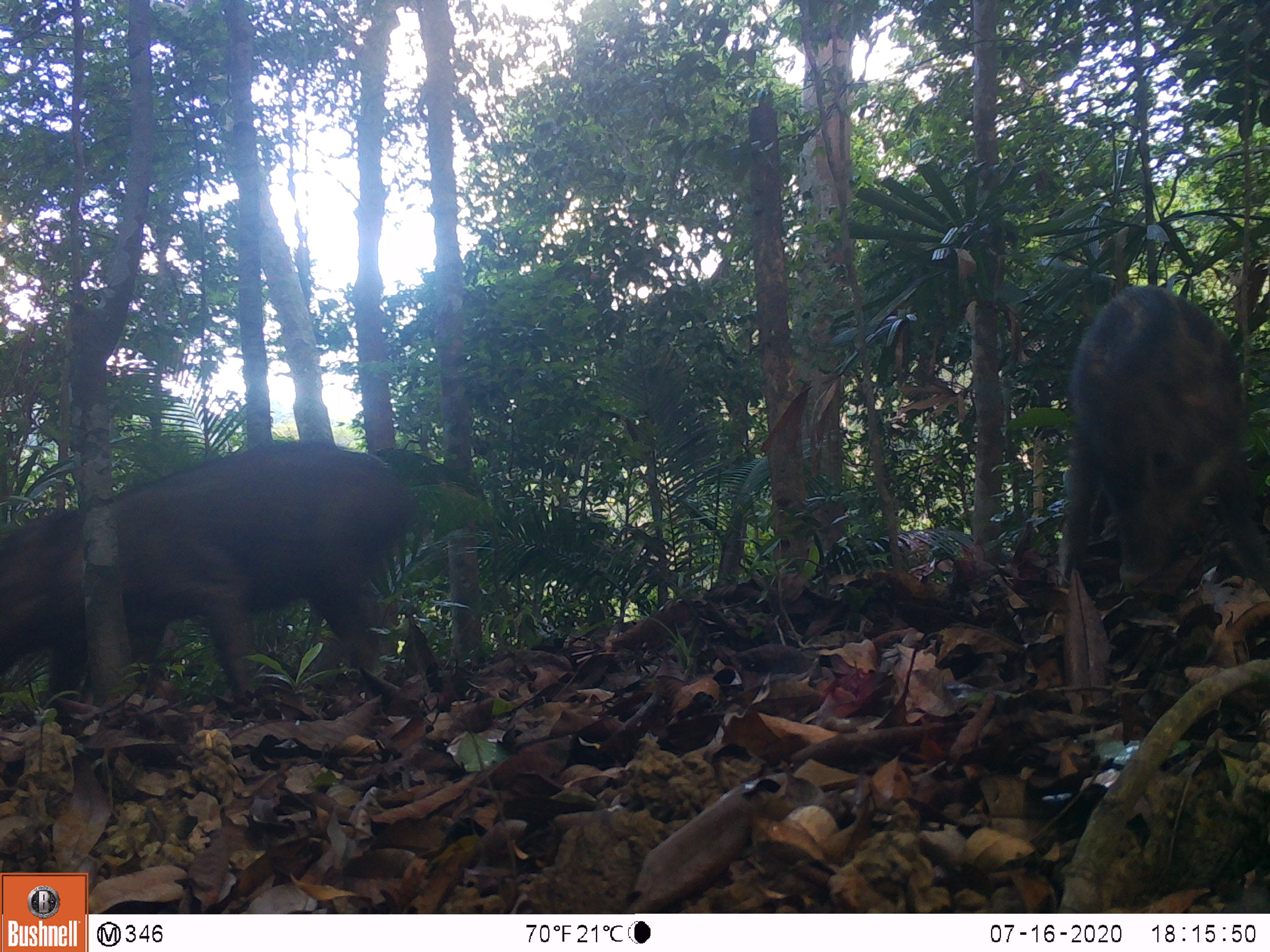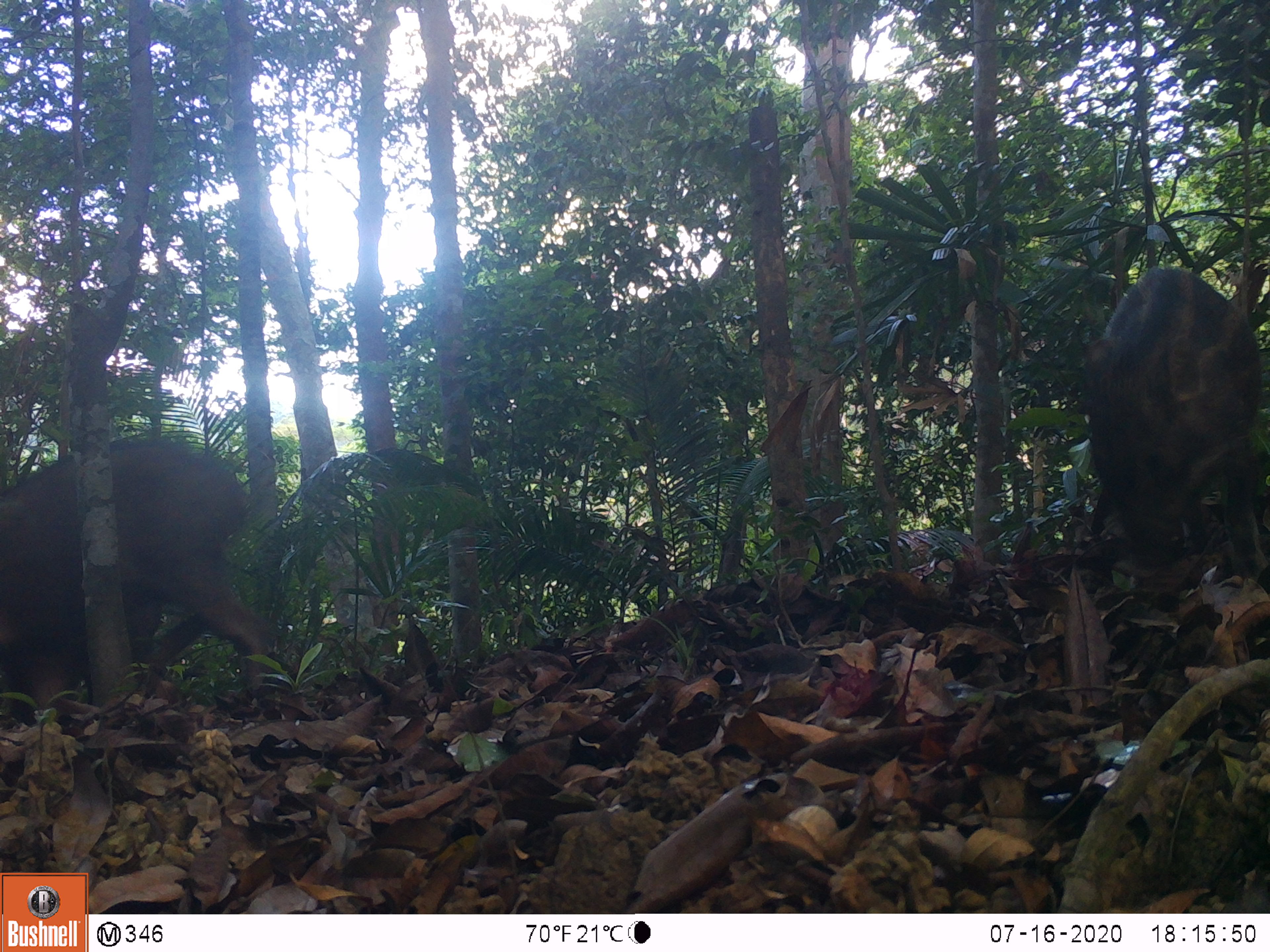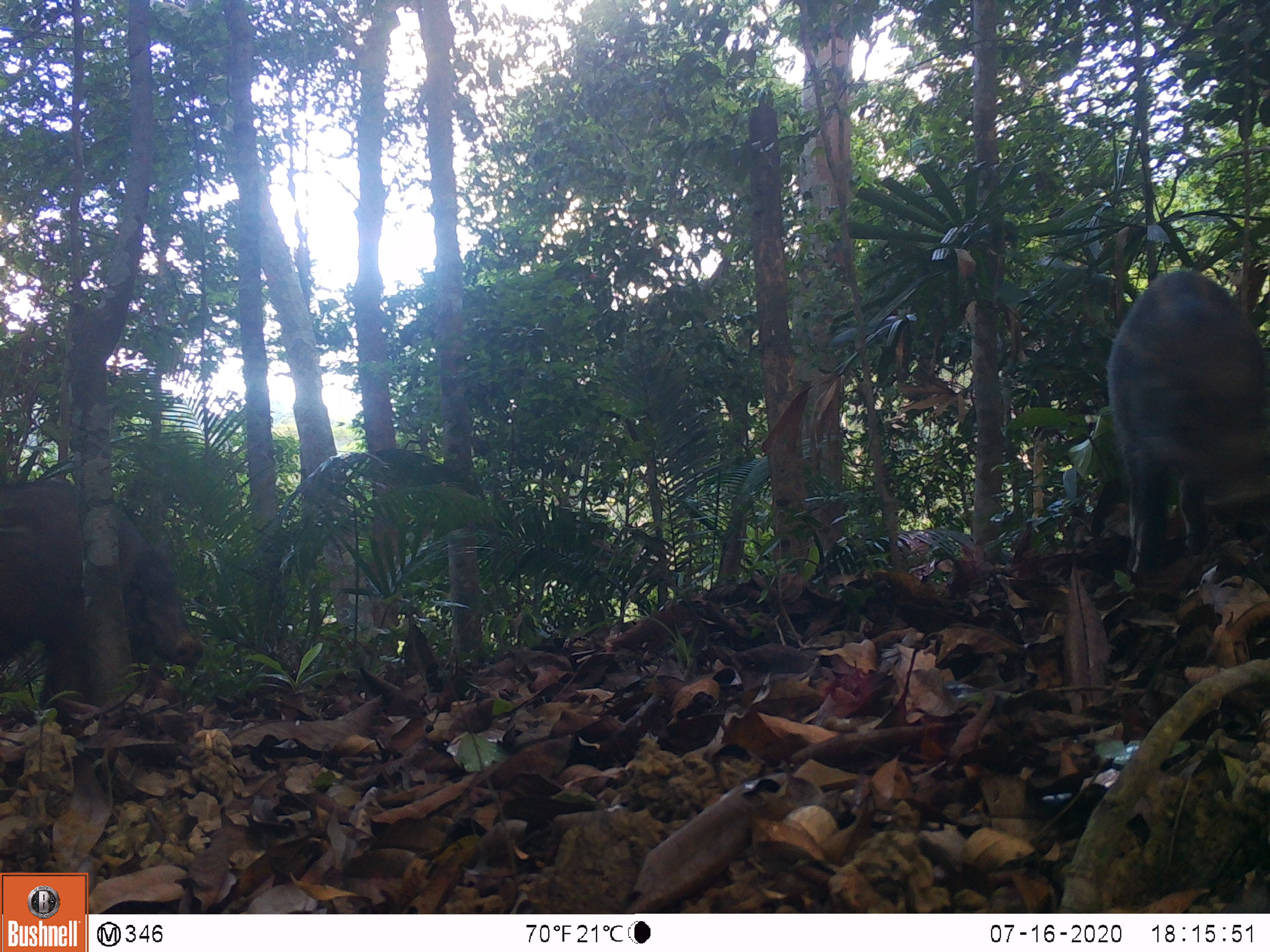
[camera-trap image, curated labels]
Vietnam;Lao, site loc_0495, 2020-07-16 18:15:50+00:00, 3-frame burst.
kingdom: Animalia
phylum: Chordata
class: Mammalia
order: Artiodactyla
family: Suidae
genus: Sus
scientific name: Sus scrofa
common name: eurasian wild pig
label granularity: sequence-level